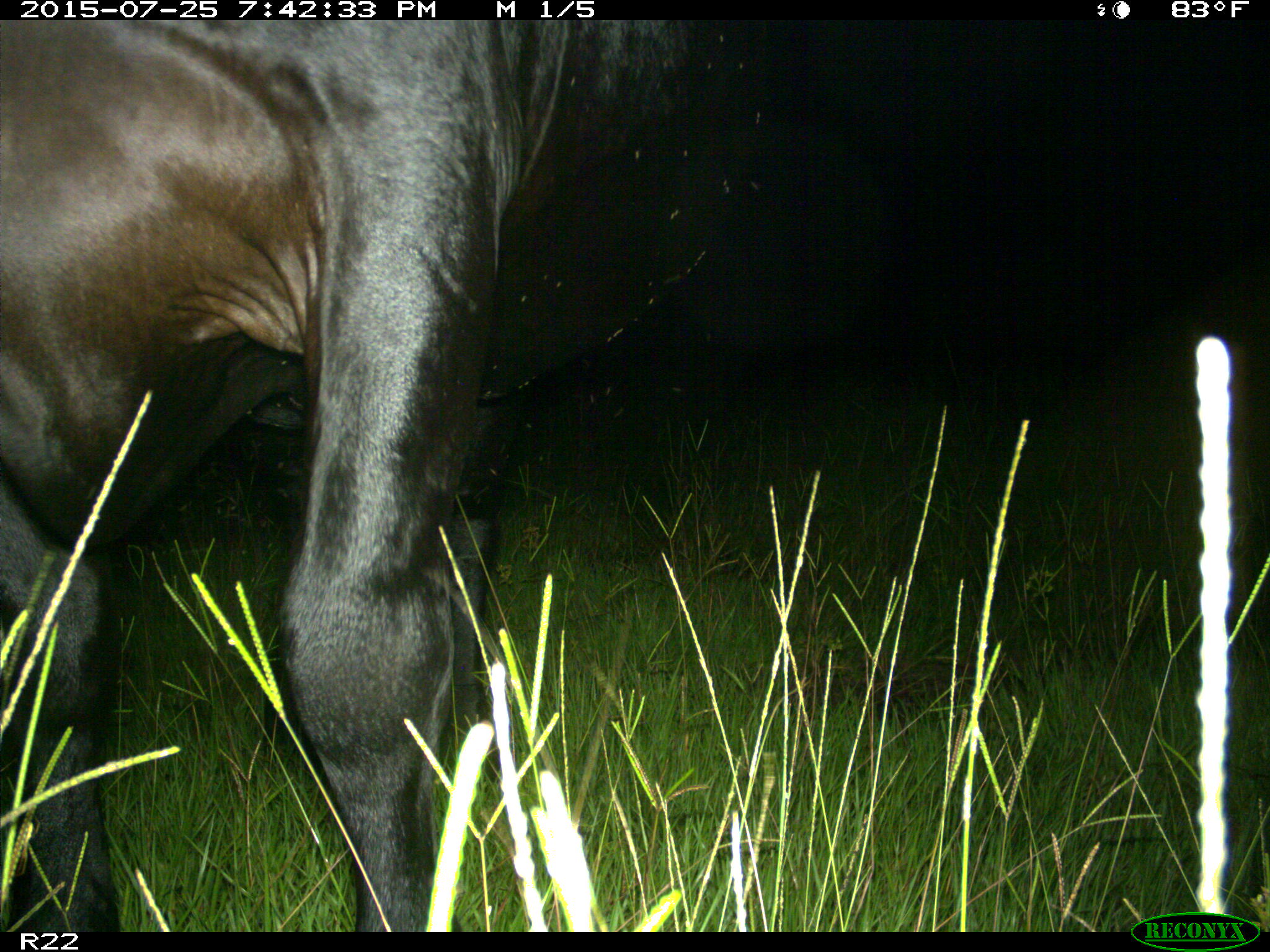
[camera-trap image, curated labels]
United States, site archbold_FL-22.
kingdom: Animalia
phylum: Chordata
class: Mammalia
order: Artiodactyla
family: Bovidae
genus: Bos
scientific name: Bos taurus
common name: domestic cow